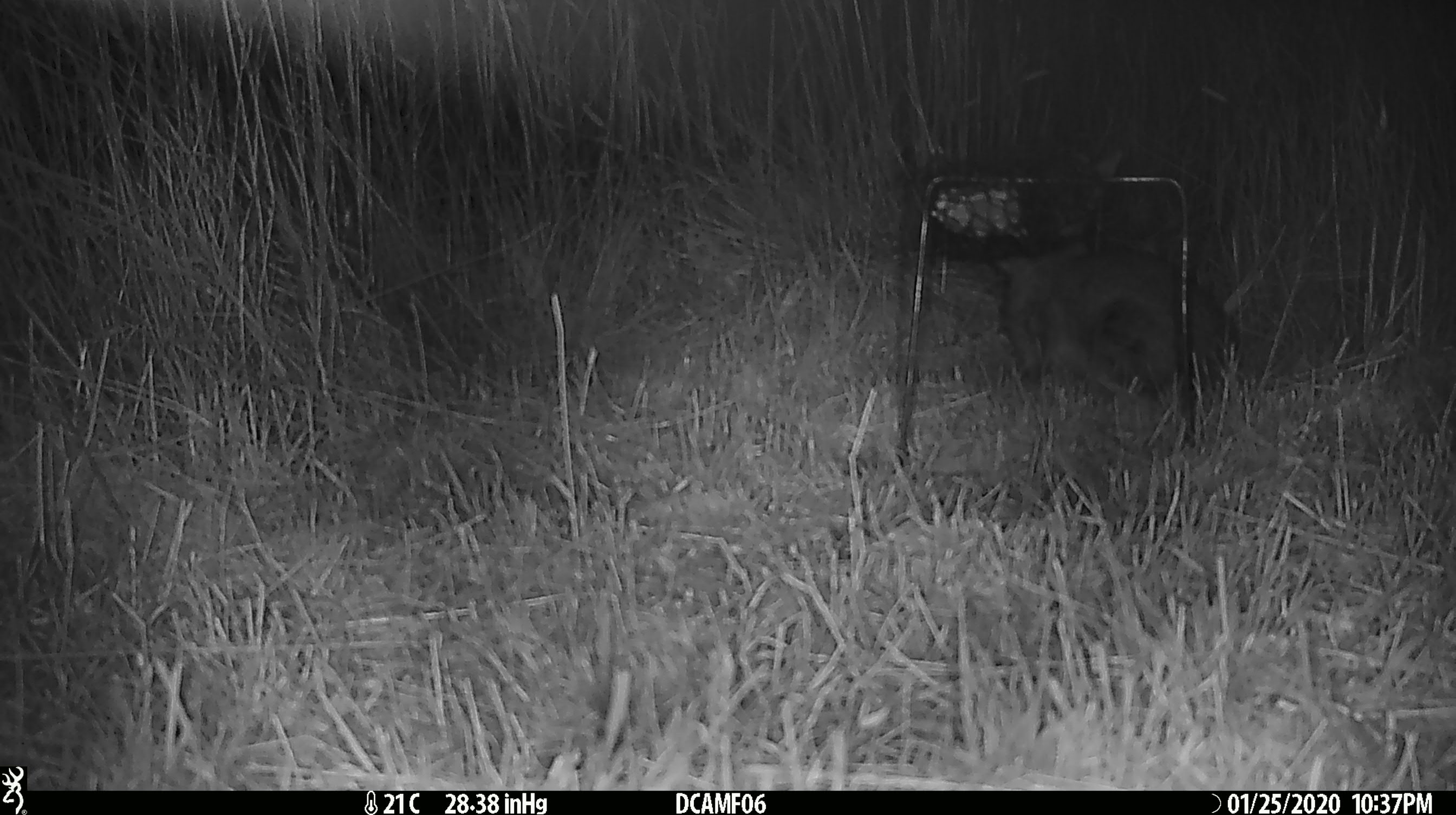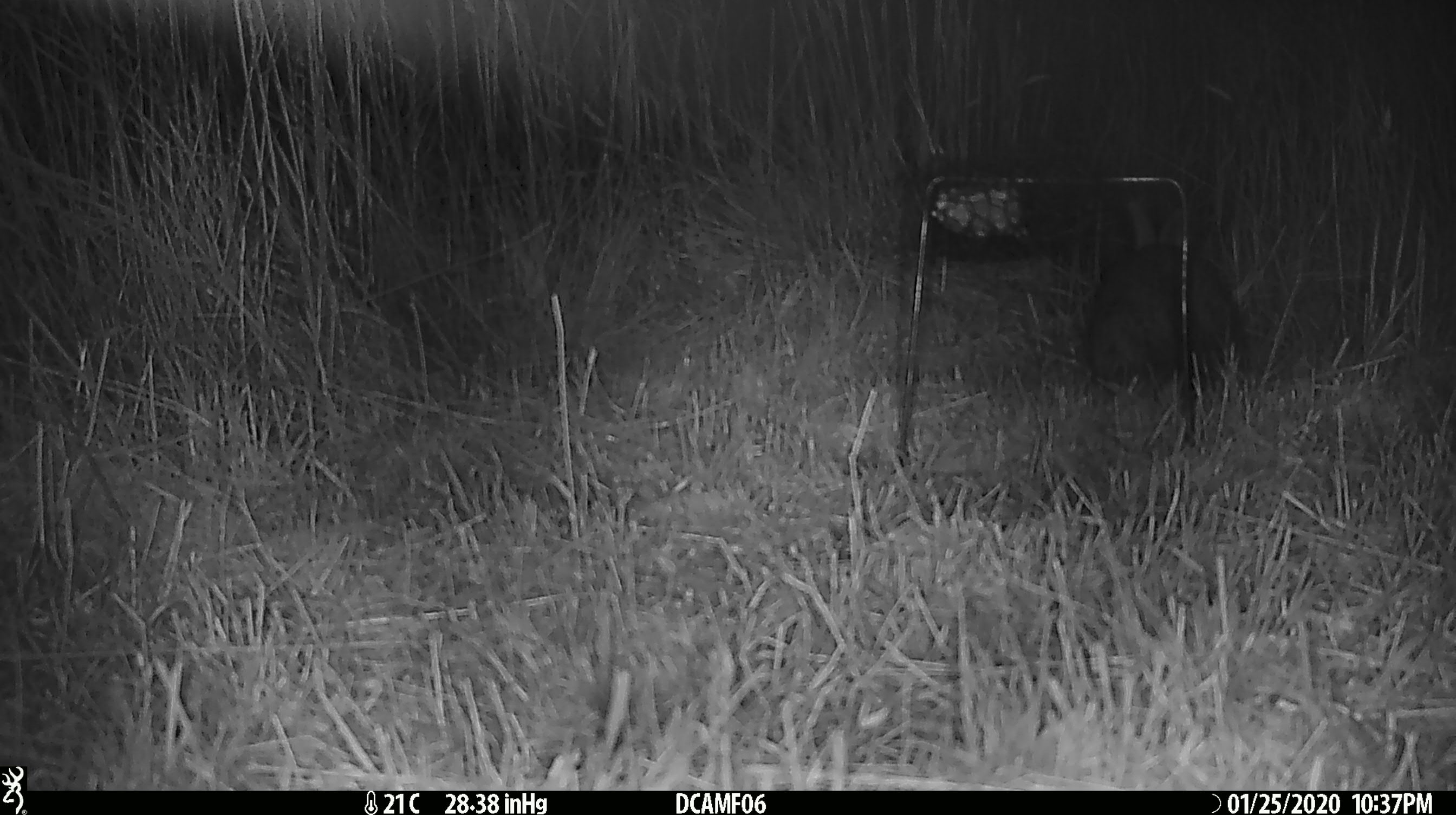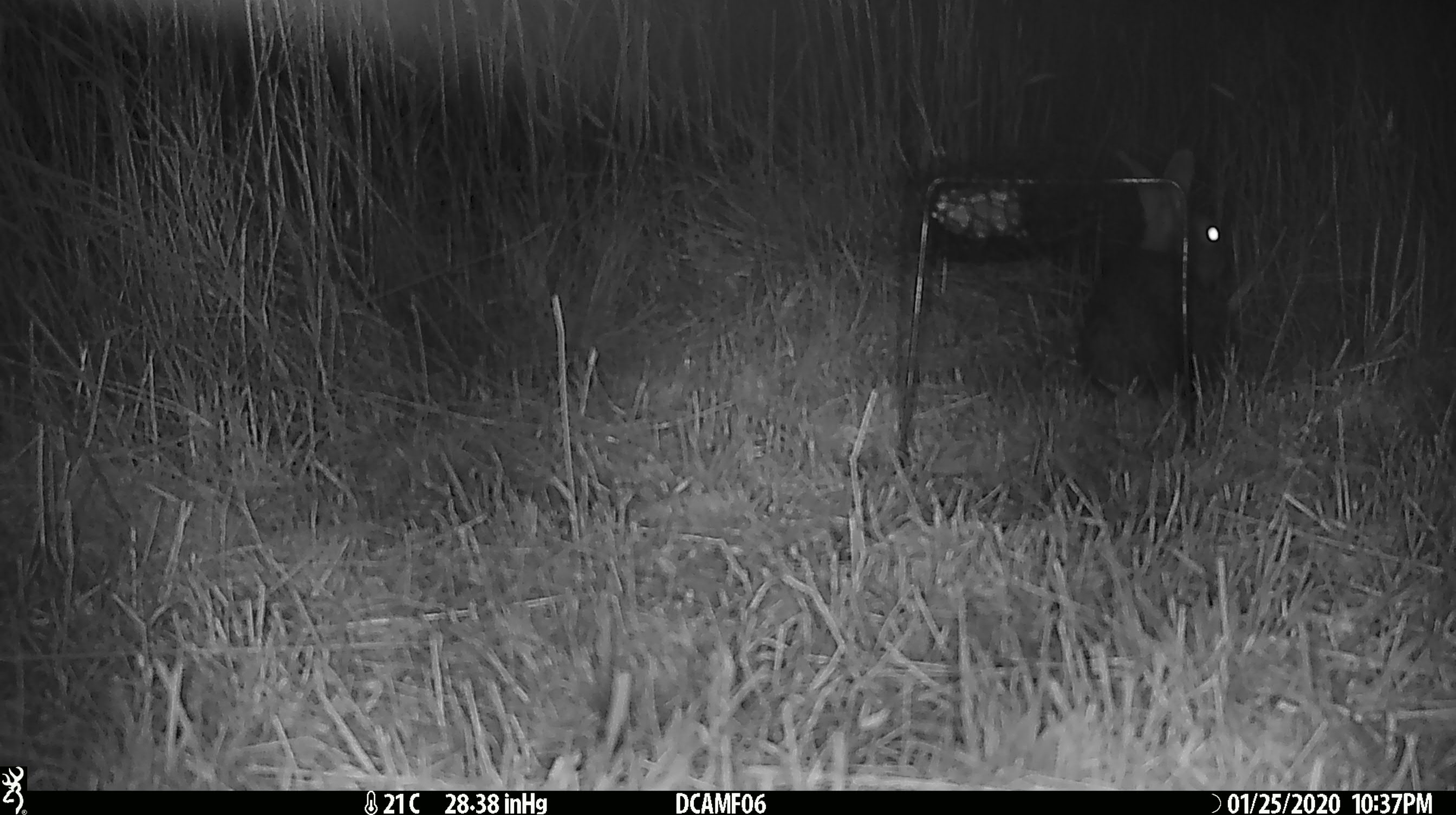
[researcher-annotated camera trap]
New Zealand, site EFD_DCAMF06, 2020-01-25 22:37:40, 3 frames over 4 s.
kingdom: Animalia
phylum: Chordata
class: Mammalia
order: Lagomorpha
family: Leporidae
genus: Oryctolagus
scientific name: Oryctolagus cuniculus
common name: european rabbit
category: rabbit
Rabbit (european rabbit) (Oryctolagus cuniculus).